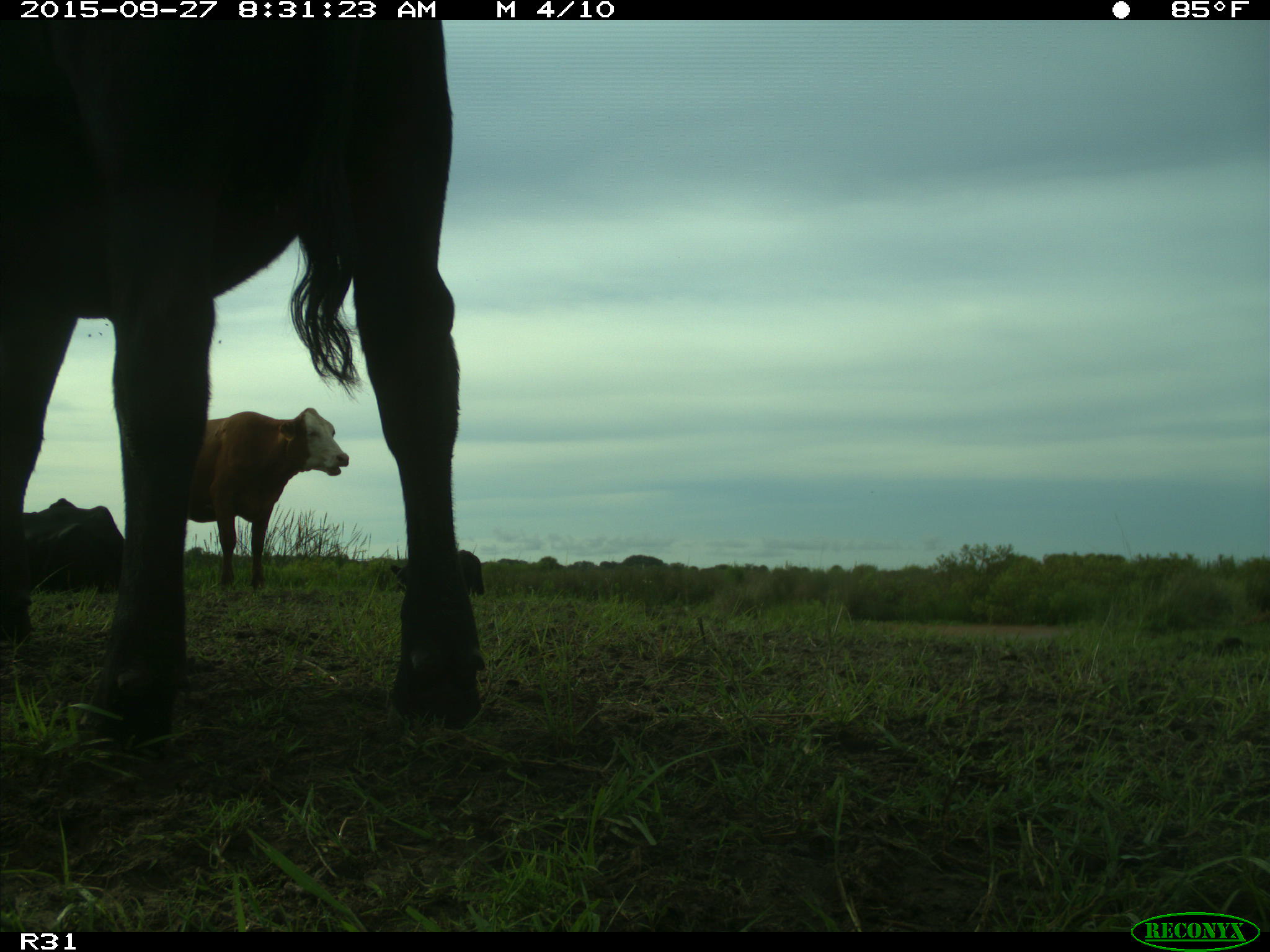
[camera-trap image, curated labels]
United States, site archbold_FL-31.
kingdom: Animalia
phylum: Chordata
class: Mammalia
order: Artiodactyla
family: Bovidae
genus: Bos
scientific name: Bos taurus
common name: domestic cow